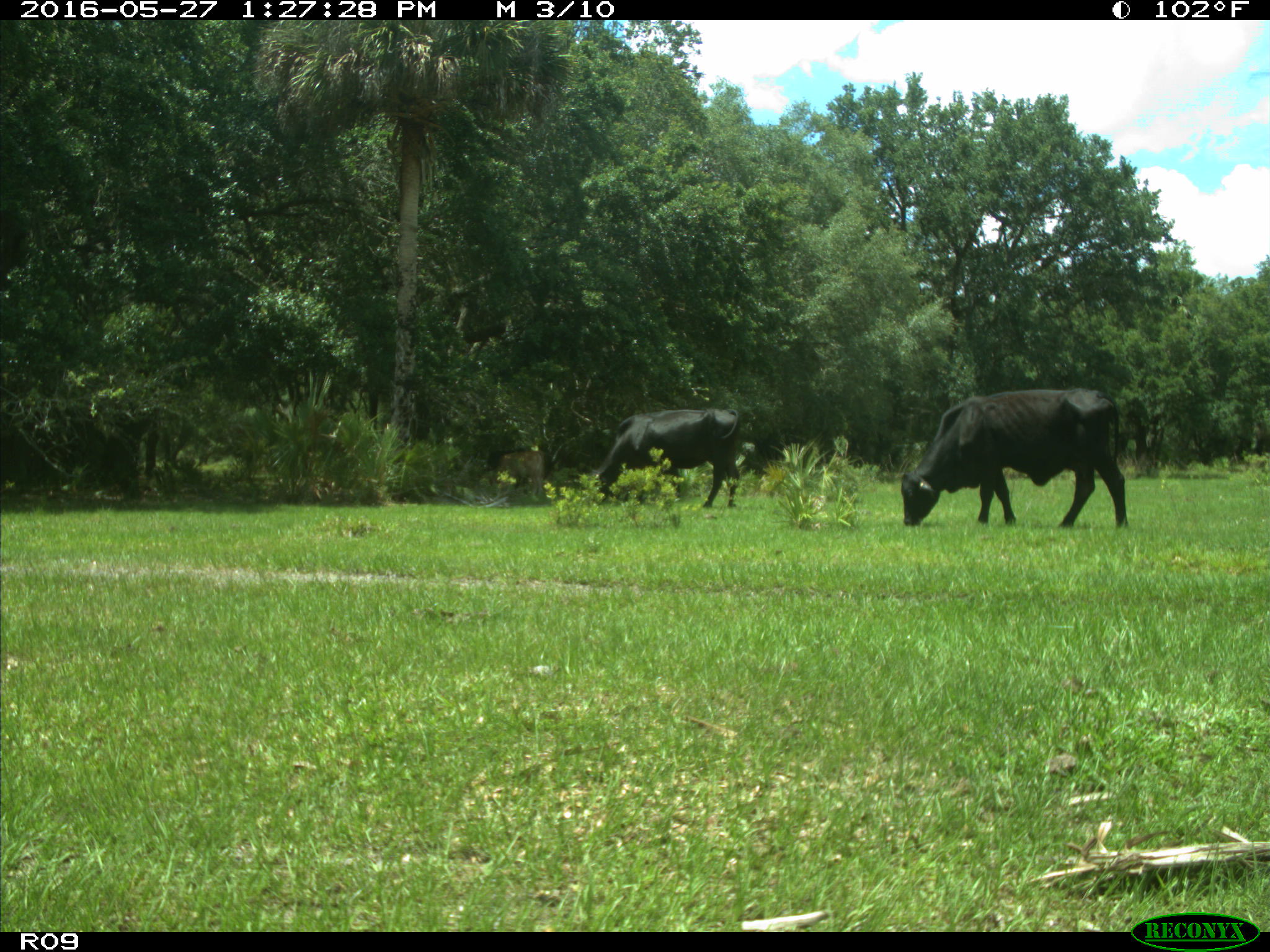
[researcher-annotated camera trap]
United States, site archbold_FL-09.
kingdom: Animalia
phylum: Chordata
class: Mammalia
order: Artiodactyla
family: Bovidae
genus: Bos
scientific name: Bos taurus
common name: domestic cow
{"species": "Bos taurus (domestic cow)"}